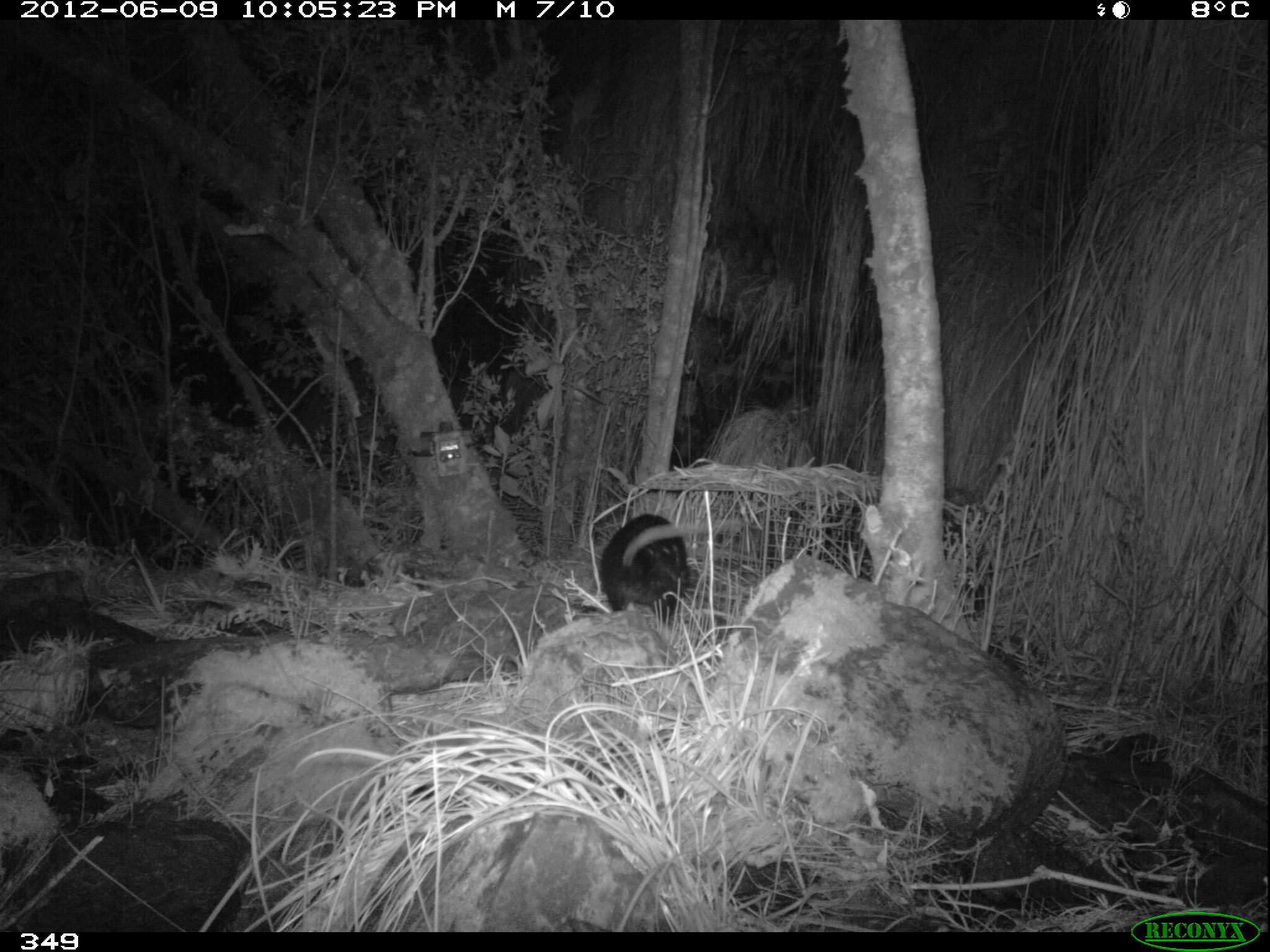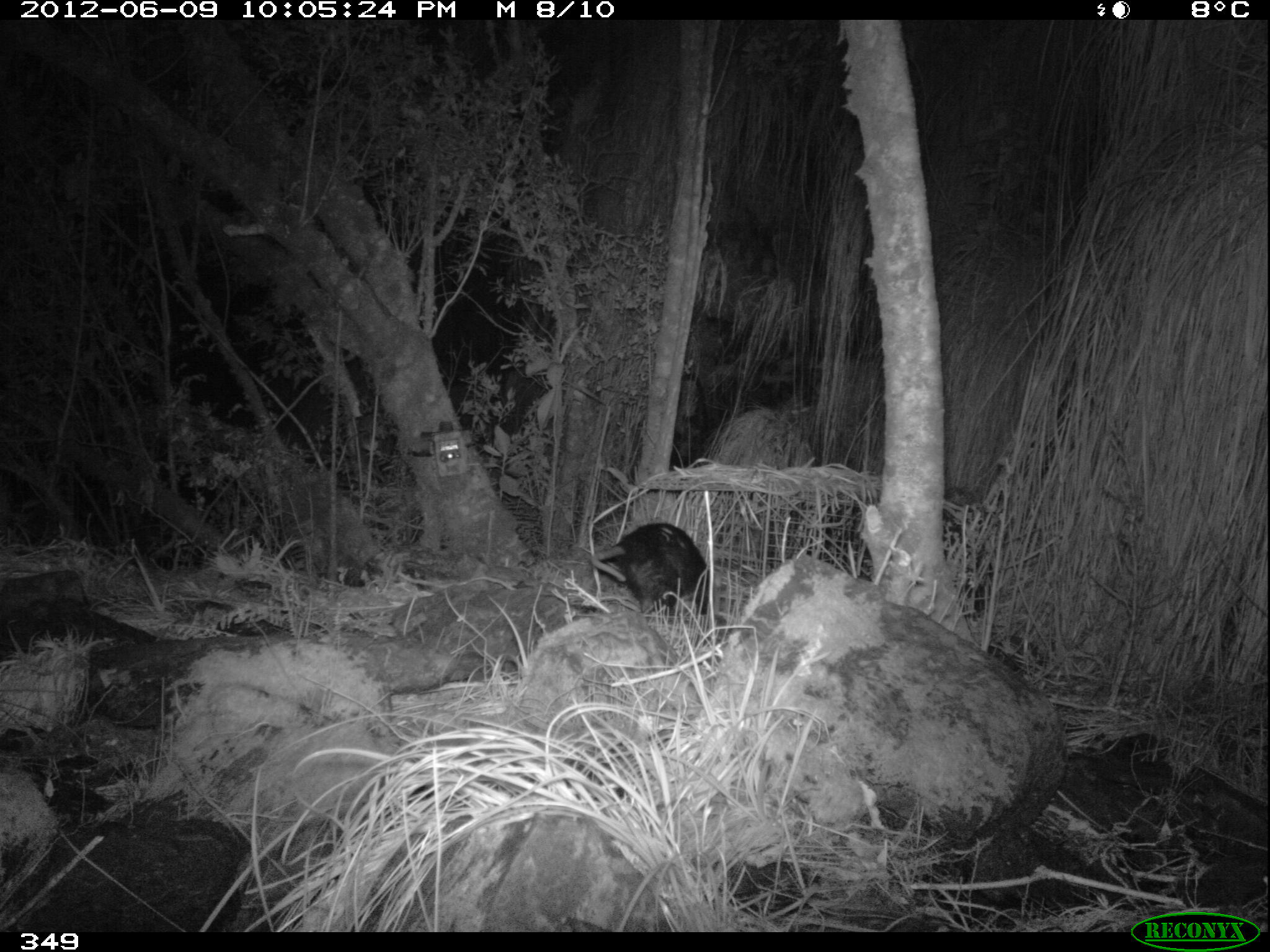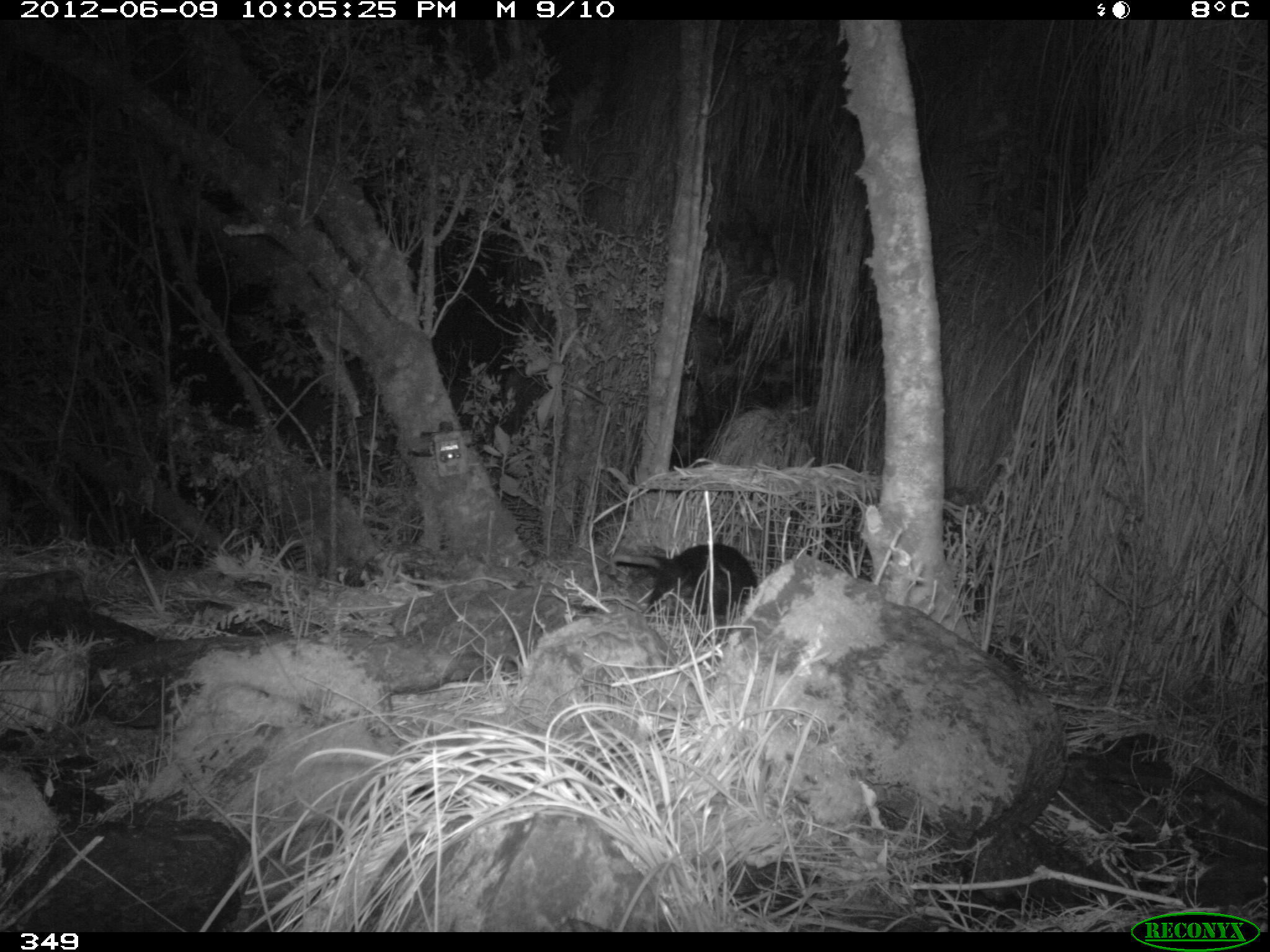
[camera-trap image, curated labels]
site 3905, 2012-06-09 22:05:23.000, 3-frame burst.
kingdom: Animalia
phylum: Chordata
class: Mammalia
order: Didelphimorphia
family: Didelphidae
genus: Didelphis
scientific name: Didelphis pernigra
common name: andean white-eared opossum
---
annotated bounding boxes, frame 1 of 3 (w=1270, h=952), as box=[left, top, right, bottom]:
didelphis pernigra: box=[596, 511, 739, 630]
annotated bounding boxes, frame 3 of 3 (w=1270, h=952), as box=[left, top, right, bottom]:
didelphis pernigra: box=[608, 542, 760, 637]